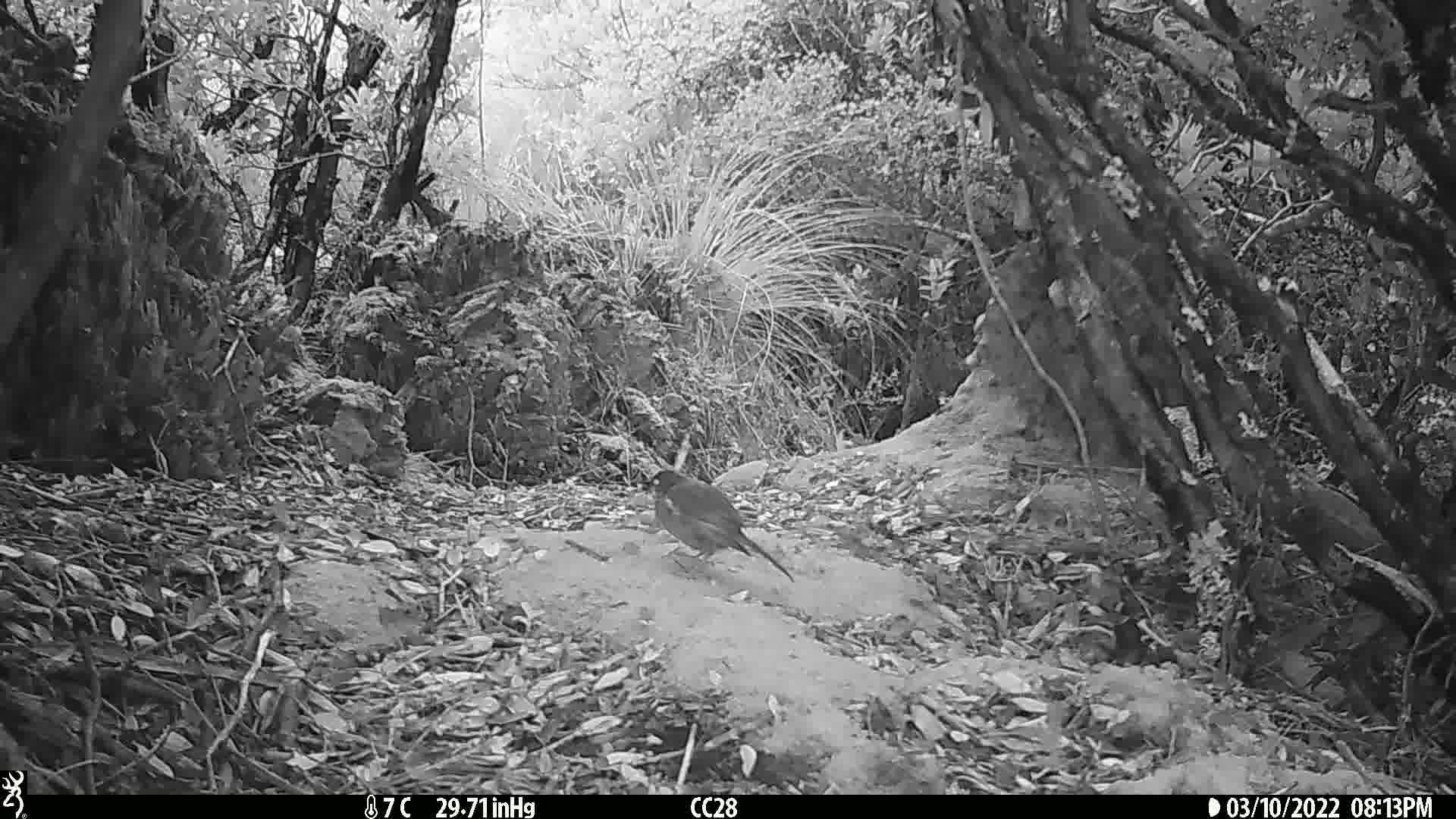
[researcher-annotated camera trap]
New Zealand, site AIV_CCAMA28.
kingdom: Animalia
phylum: Chordata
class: Aves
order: Passeriformes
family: Meliphagidae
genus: Anthornis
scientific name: Anthornis melanura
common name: new zealand bellbird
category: bellbird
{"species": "bellbird (new zealand bellbird) (Anthornis melanura)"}